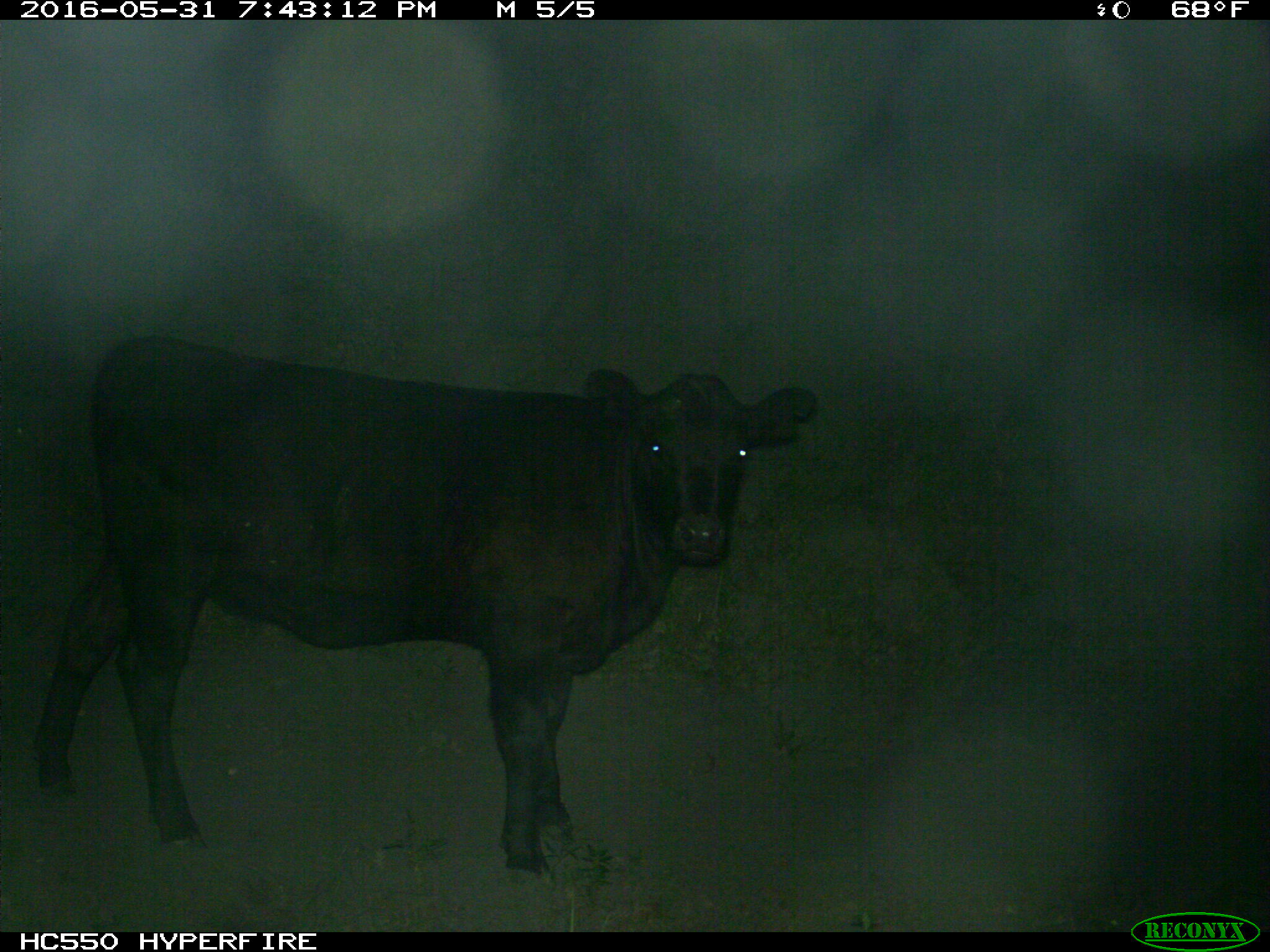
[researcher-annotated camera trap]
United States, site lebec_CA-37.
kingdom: Animalia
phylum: Chordata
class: Mammalia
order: Artiodactyla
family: Bovidae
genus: Bos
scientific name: Bos taurus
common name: domestic cow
Bos taurus (domestic cow).